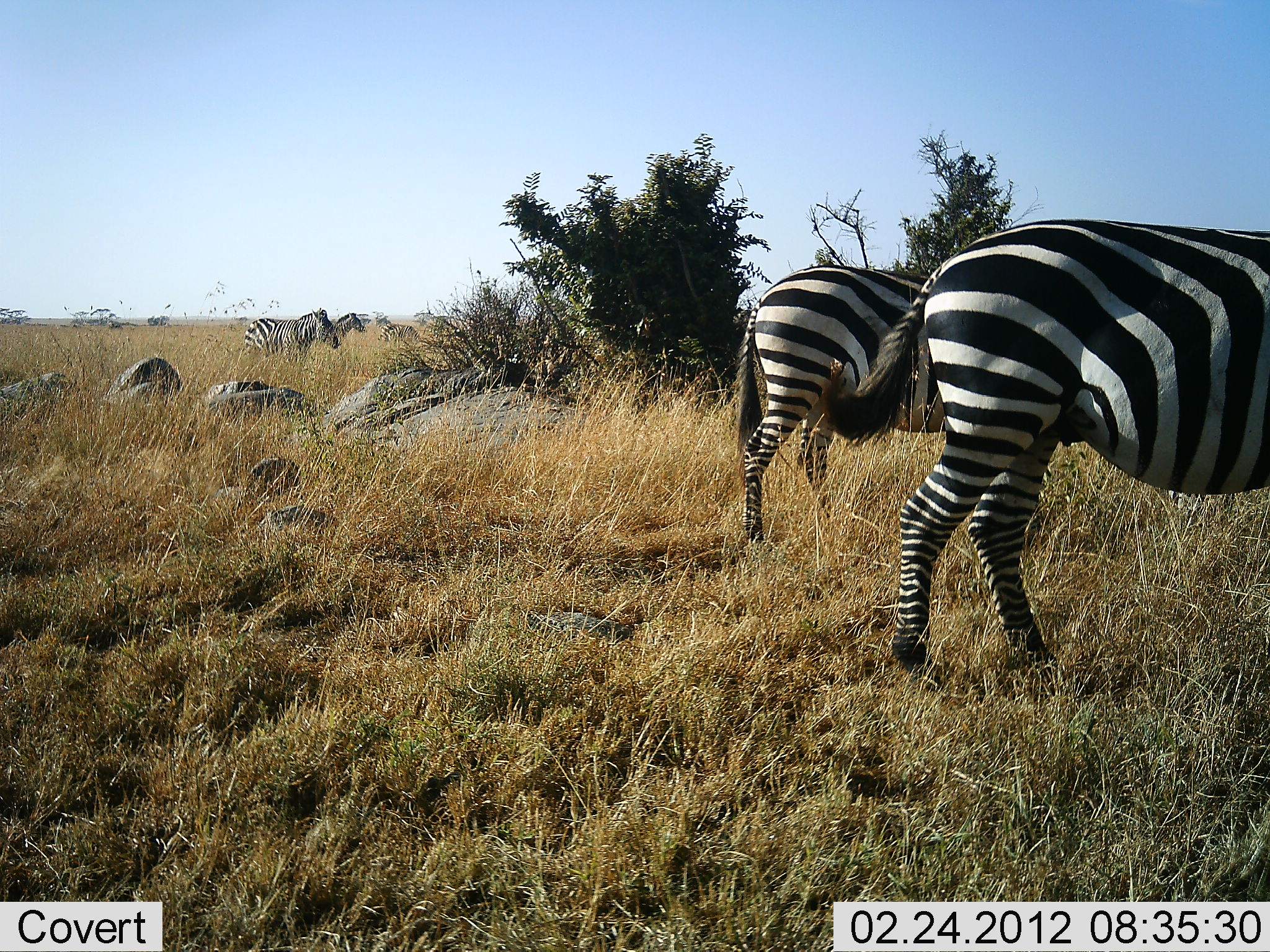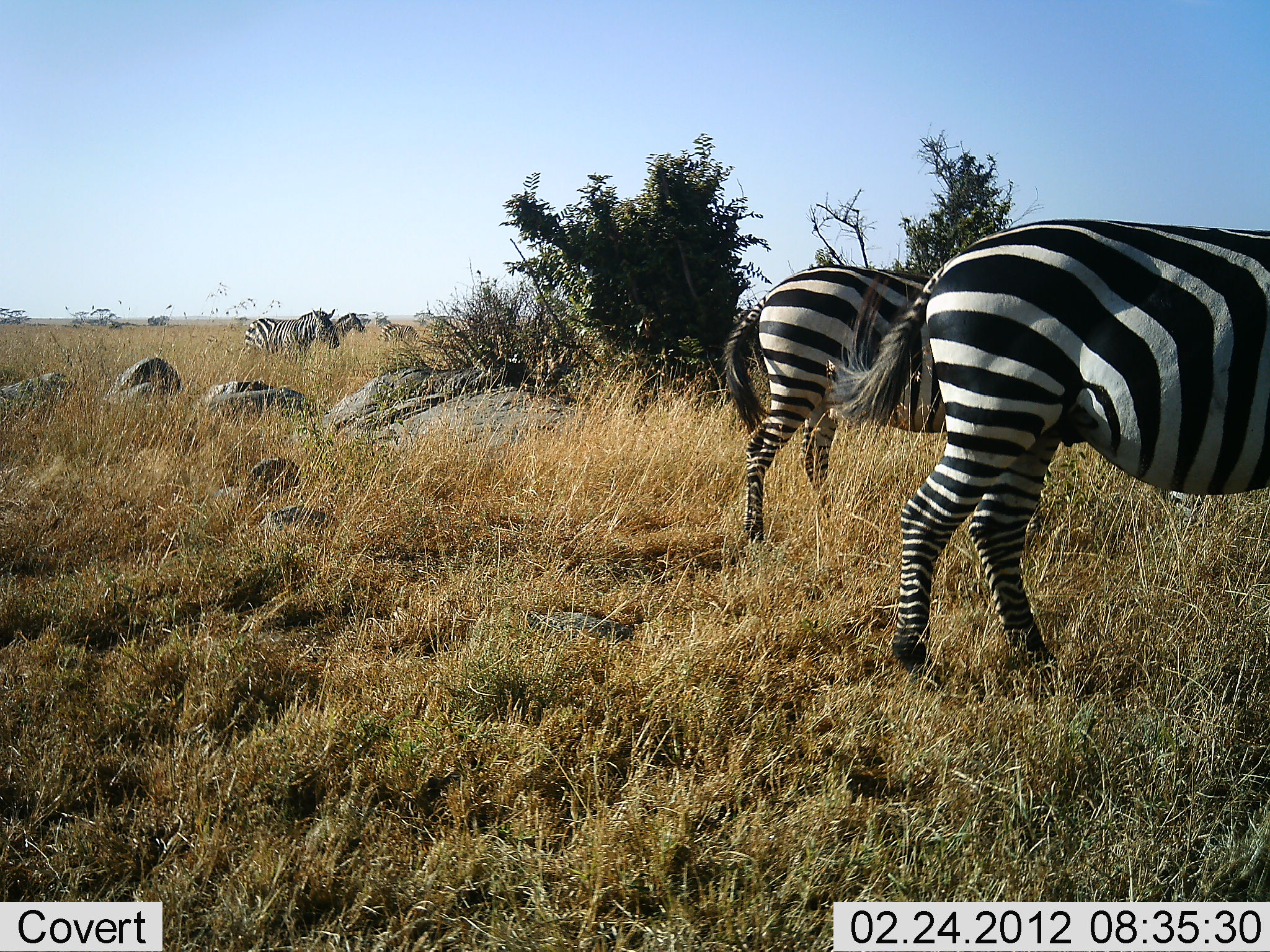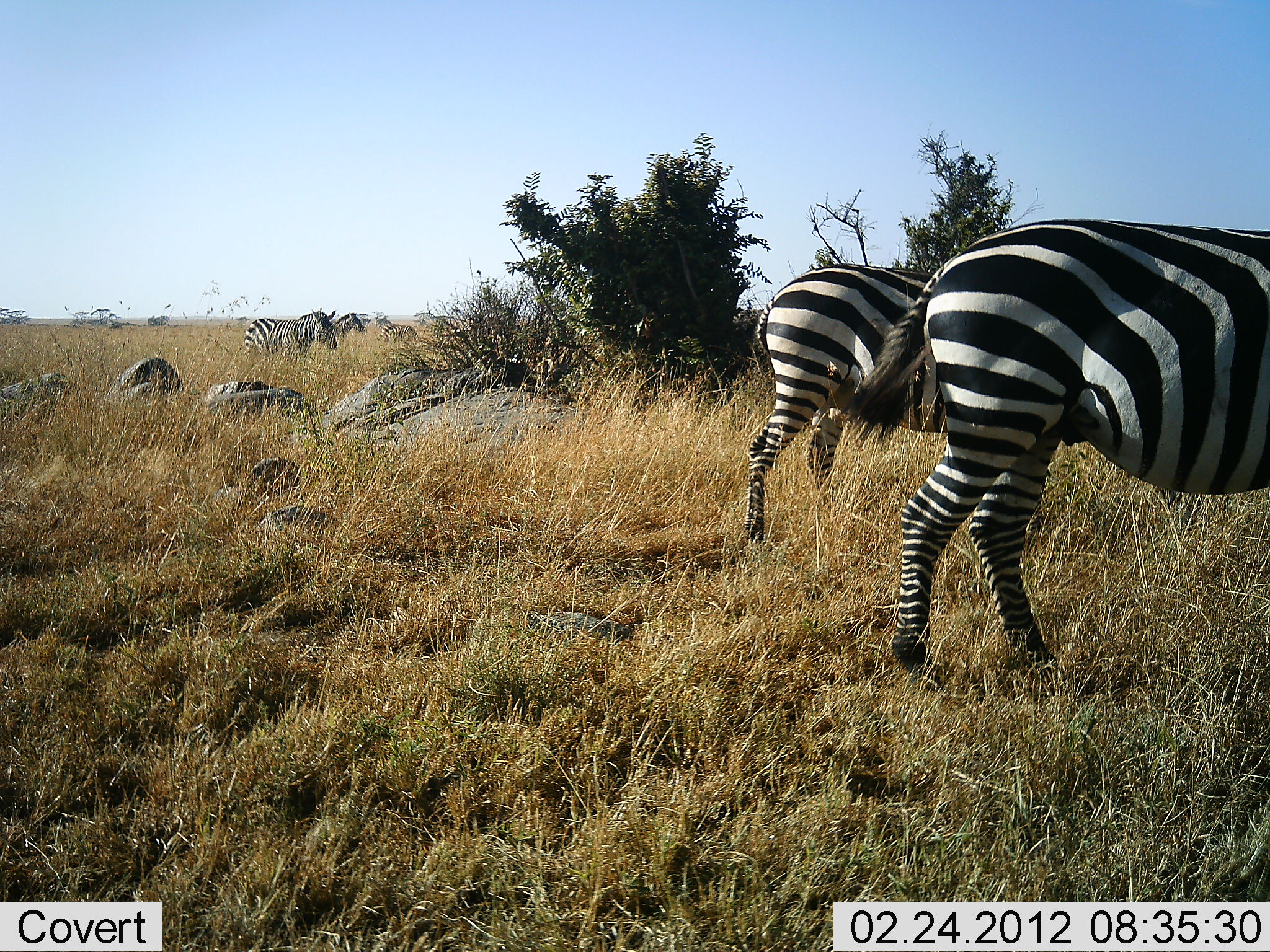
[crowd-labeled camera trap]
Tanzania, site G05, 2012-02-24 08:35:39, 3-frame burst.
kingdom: Animalia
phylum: Chordata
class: Mammalia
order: Perissodactyla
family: Equidae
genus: Equus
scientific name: Equus quagga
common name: plains zebra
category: zebra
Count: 4.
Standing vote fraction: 72%.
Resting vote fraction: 0%.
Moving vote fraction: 22%.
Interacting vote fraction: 0%.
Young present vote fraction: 0%.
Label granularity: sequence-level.